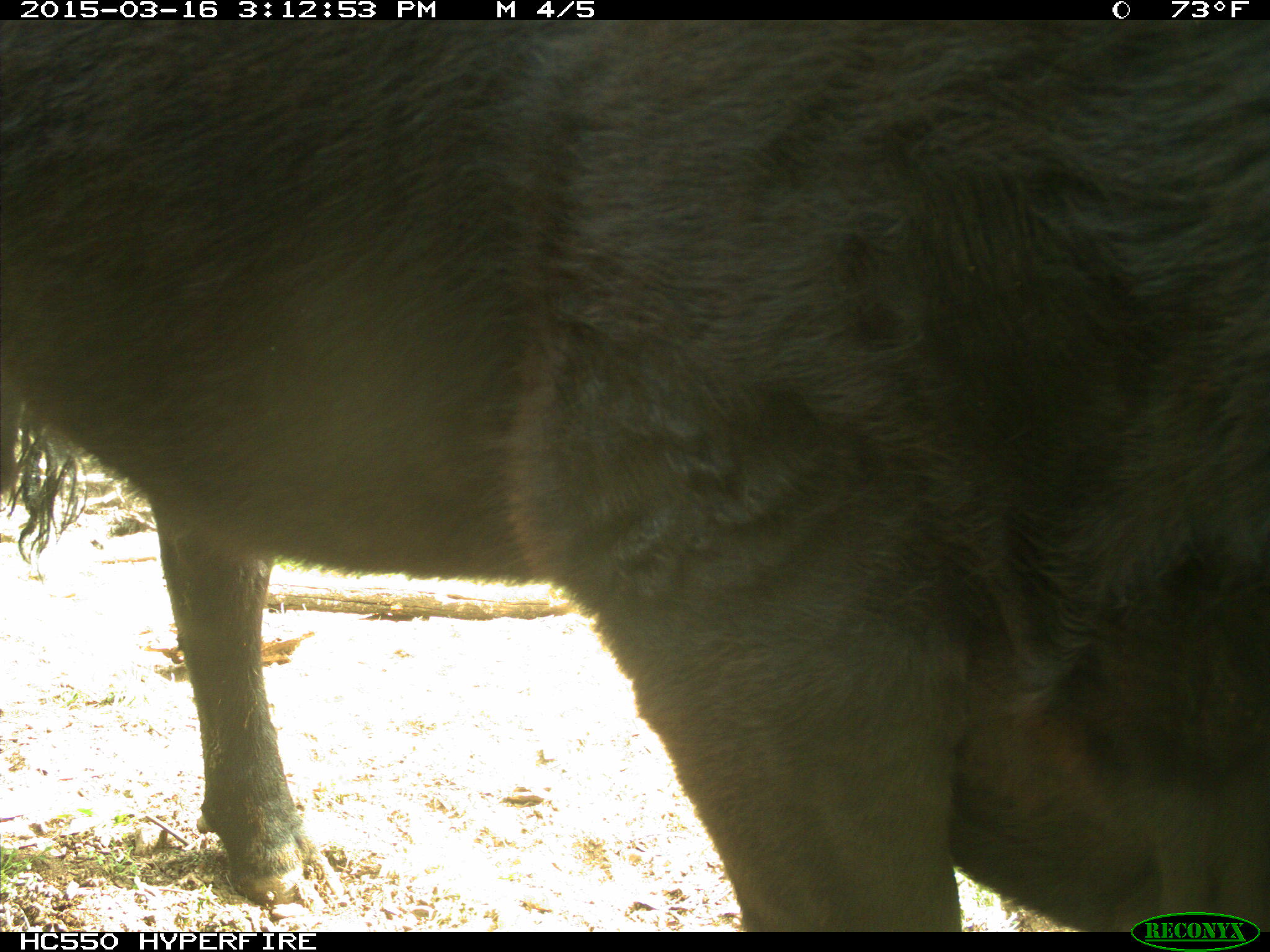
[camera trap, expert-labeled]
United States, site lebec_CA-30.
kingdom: Animalia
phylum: Chordata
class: Mammalia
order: Artiodactyla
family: Bovidae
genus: Bos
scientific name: Bos taurus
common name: domestic cow